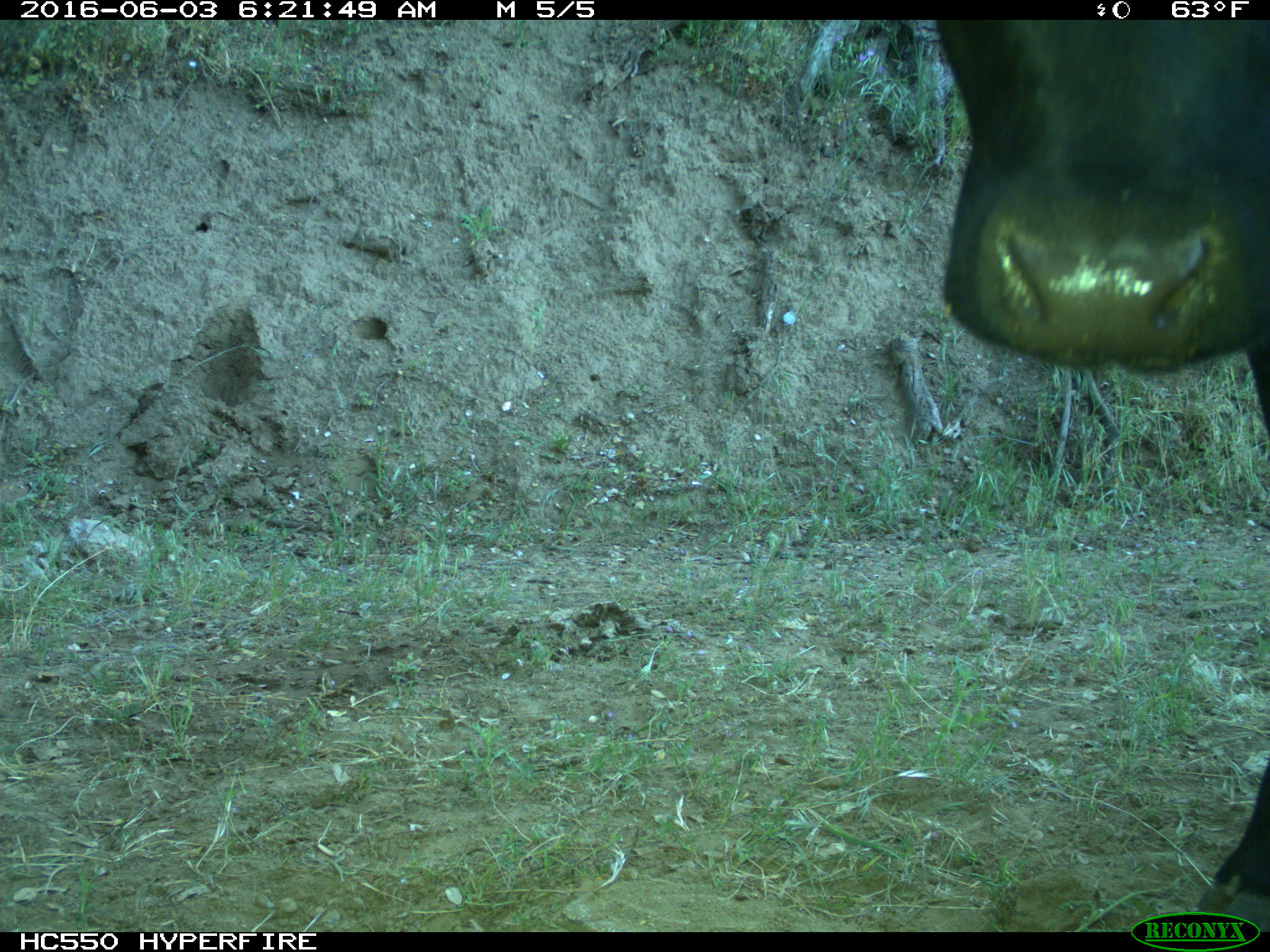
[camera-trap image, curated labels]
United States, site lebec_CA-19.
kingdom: Animalia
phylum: Chordata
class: Mammalia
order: Artiodactyla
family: Bovidae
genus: Bos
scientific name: Bos taurus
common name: domestic cow